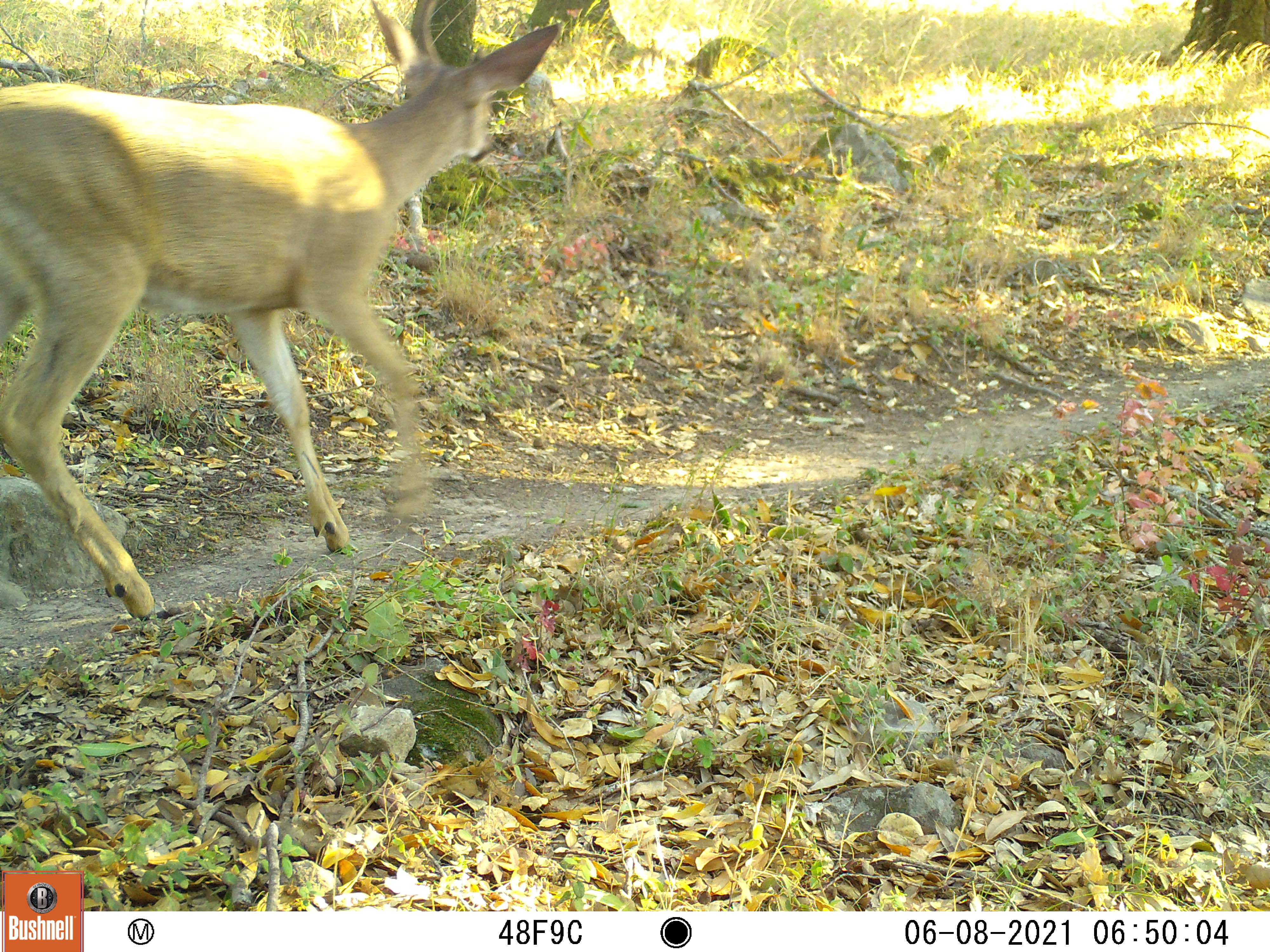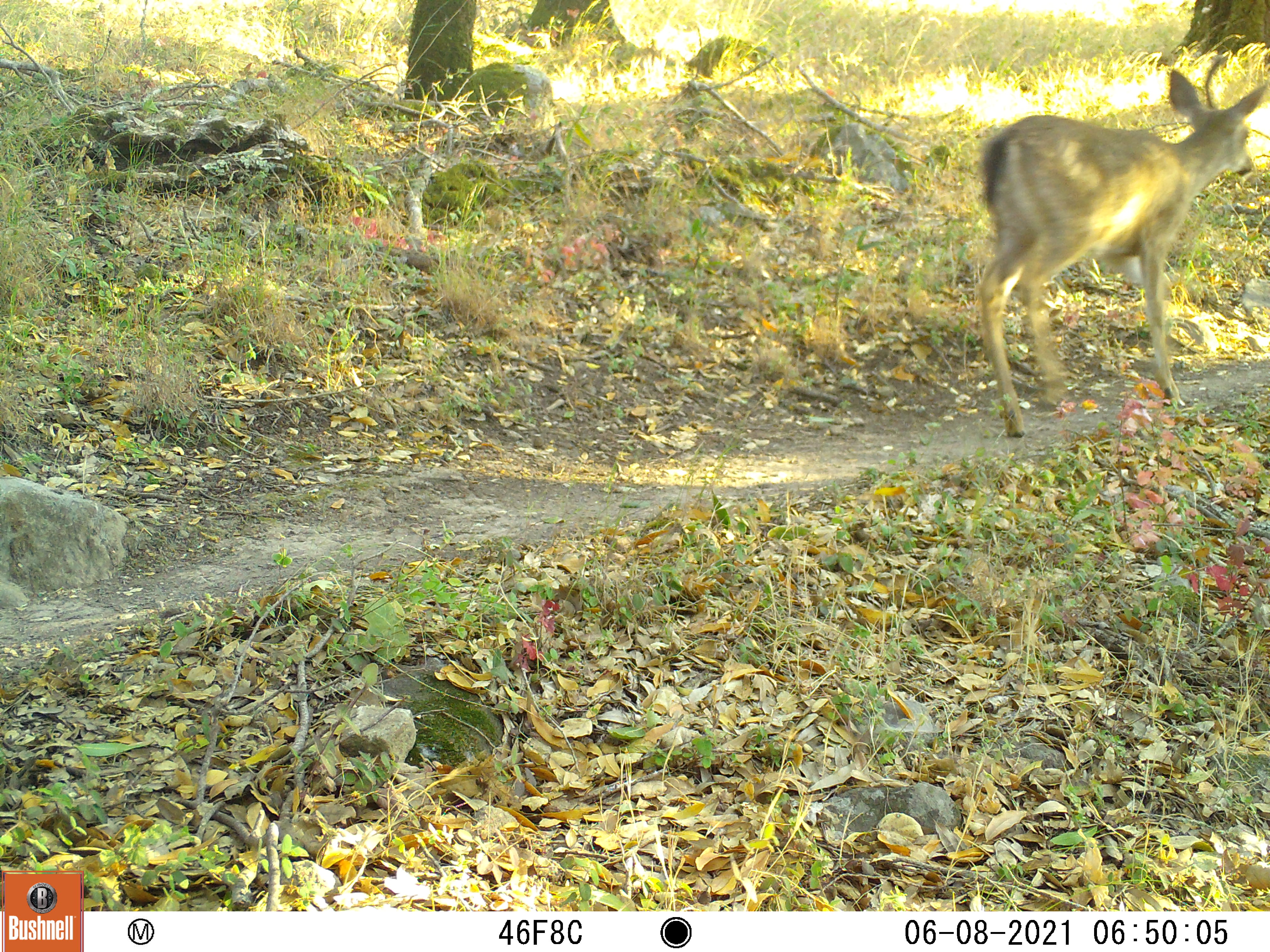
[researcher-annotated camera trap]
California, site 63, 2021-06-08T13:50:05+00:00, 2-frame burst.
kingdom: Animalia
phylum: Chordata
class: Mammalia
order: Artiodactyla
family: Cervidae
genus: Odocoileus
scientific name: Odocoileus hemionus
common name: mule deer